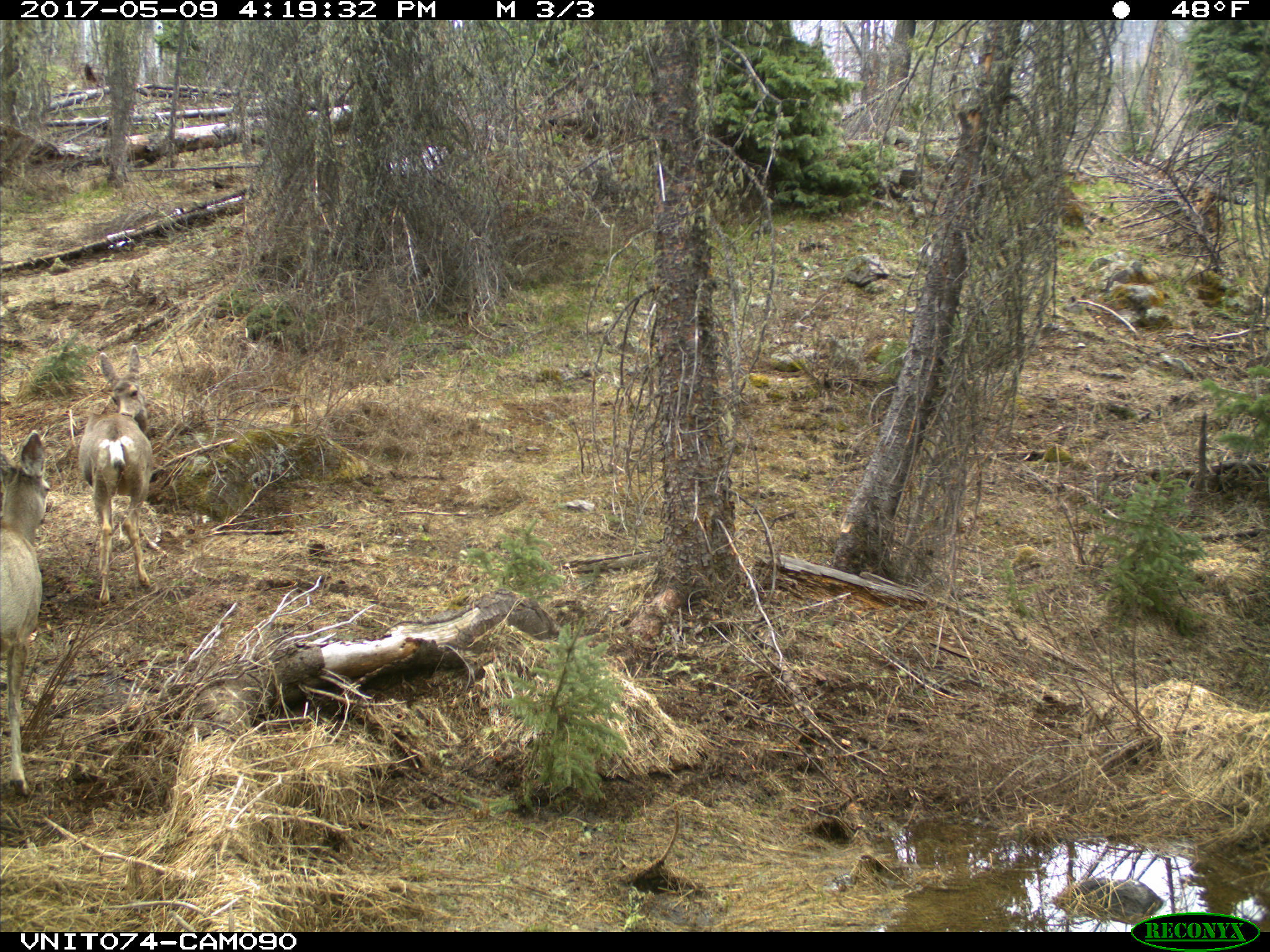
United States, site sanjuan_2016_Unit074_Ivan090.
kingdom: Animalia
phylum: Chordata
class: Mammalia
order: Artiodactyla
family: Cervidae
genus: Odocoileus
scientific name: Odocoileus hemionus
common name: mule deer